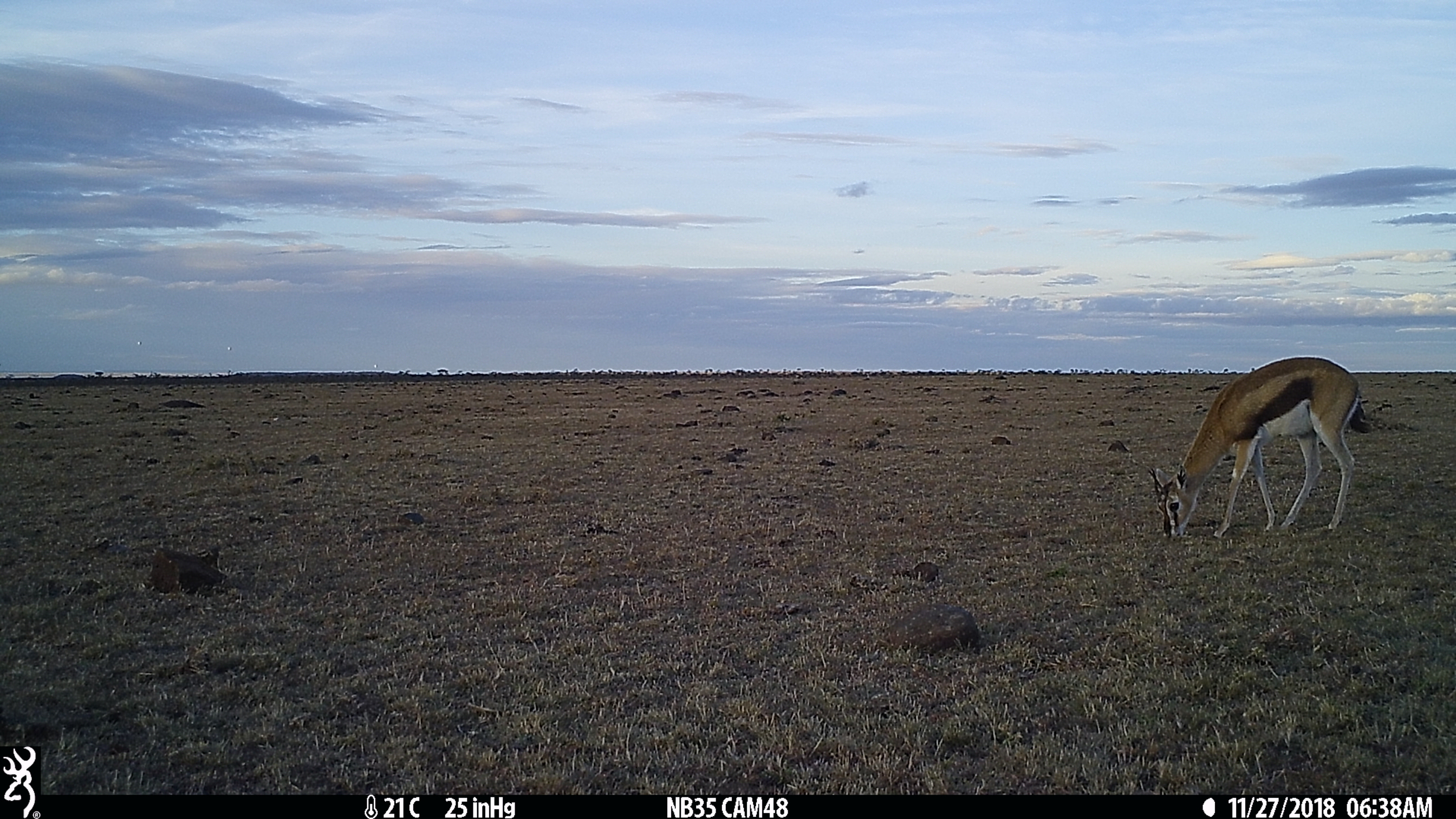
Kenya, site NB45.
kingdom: Animalia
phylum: Chordata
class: Mammalia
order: Artiodactyla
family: Bovidae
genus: Eudorcas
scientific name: Eudorcas thomsonii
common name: thomon's gazelle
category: gazelle thomsons